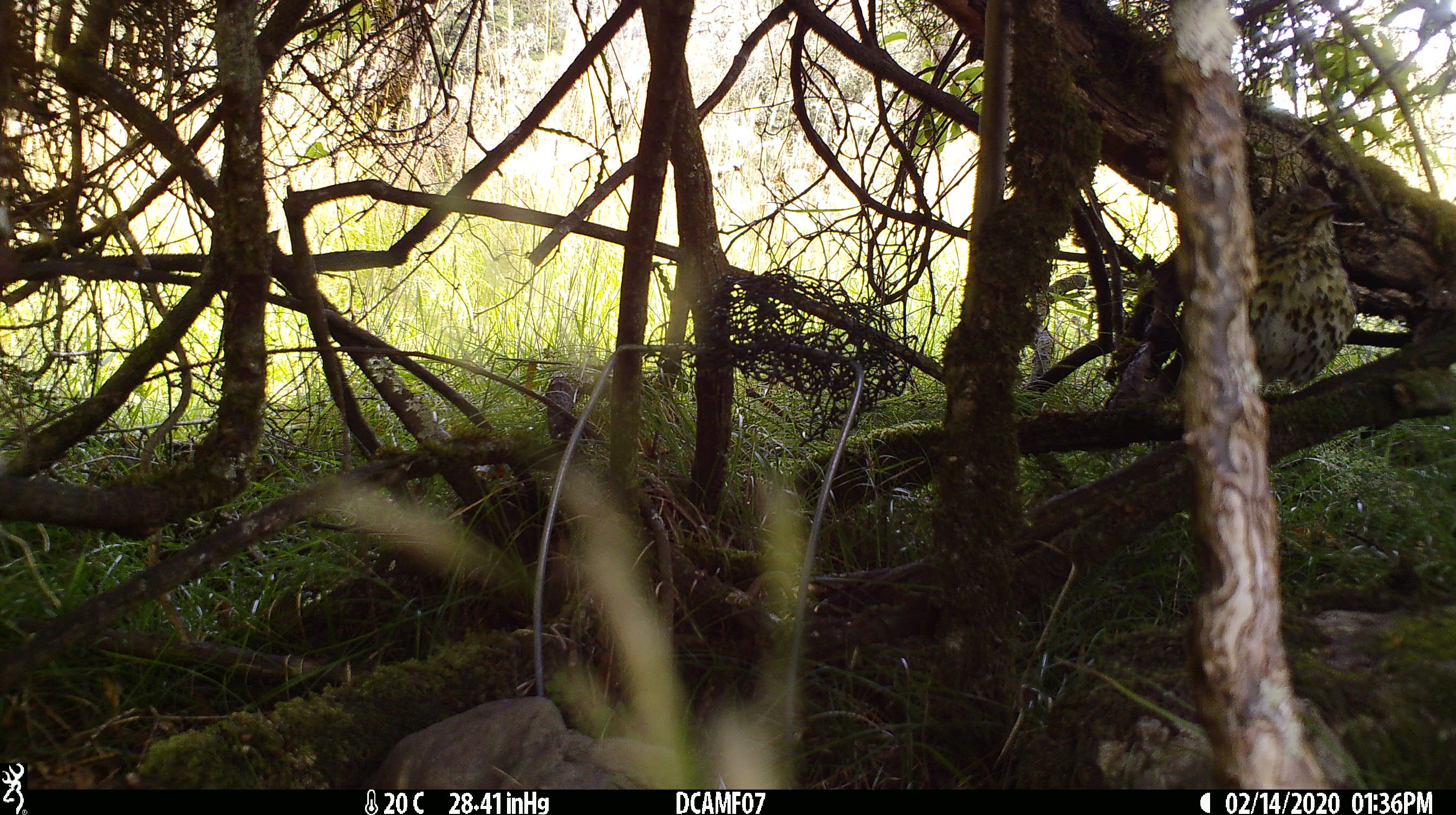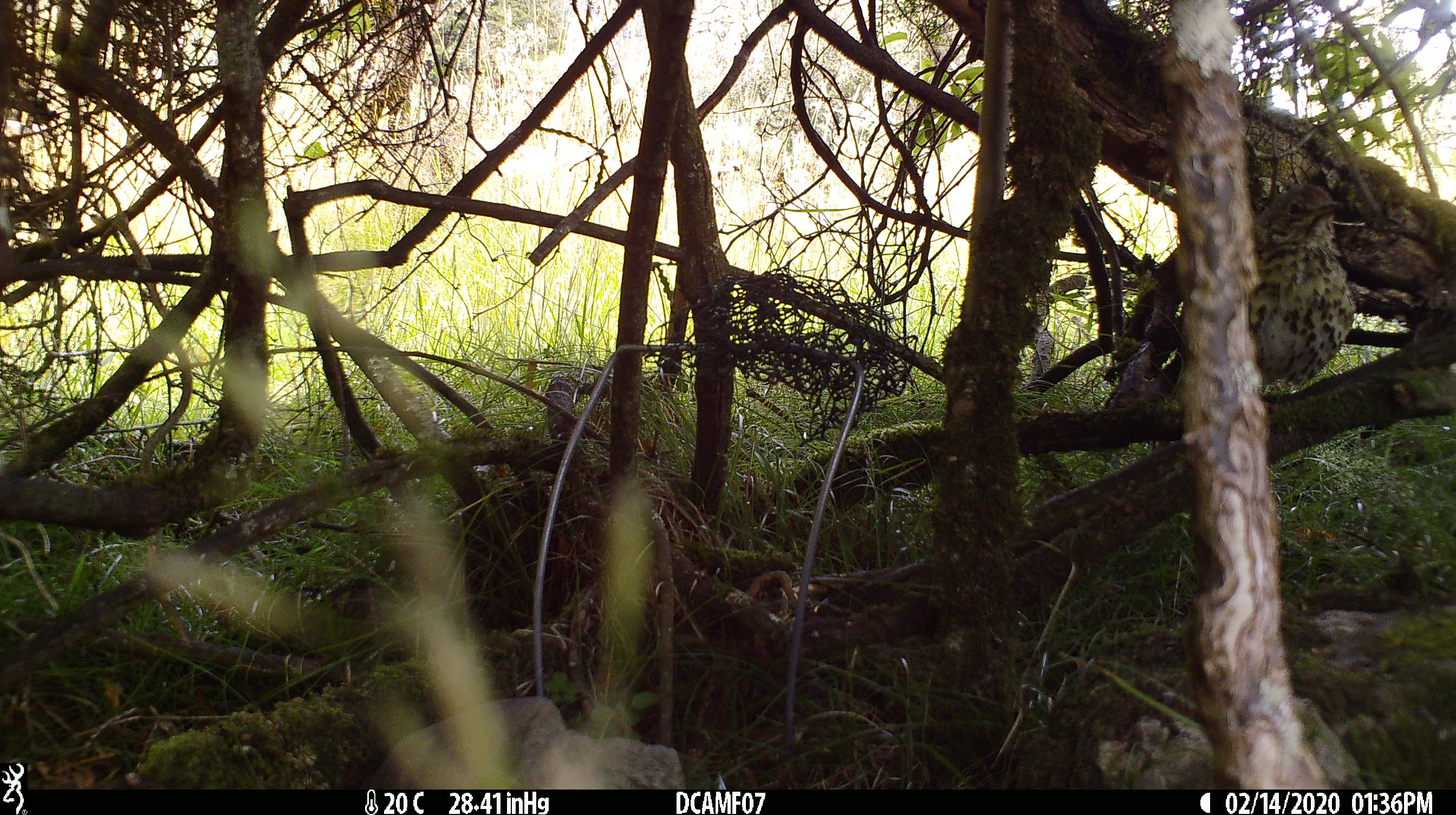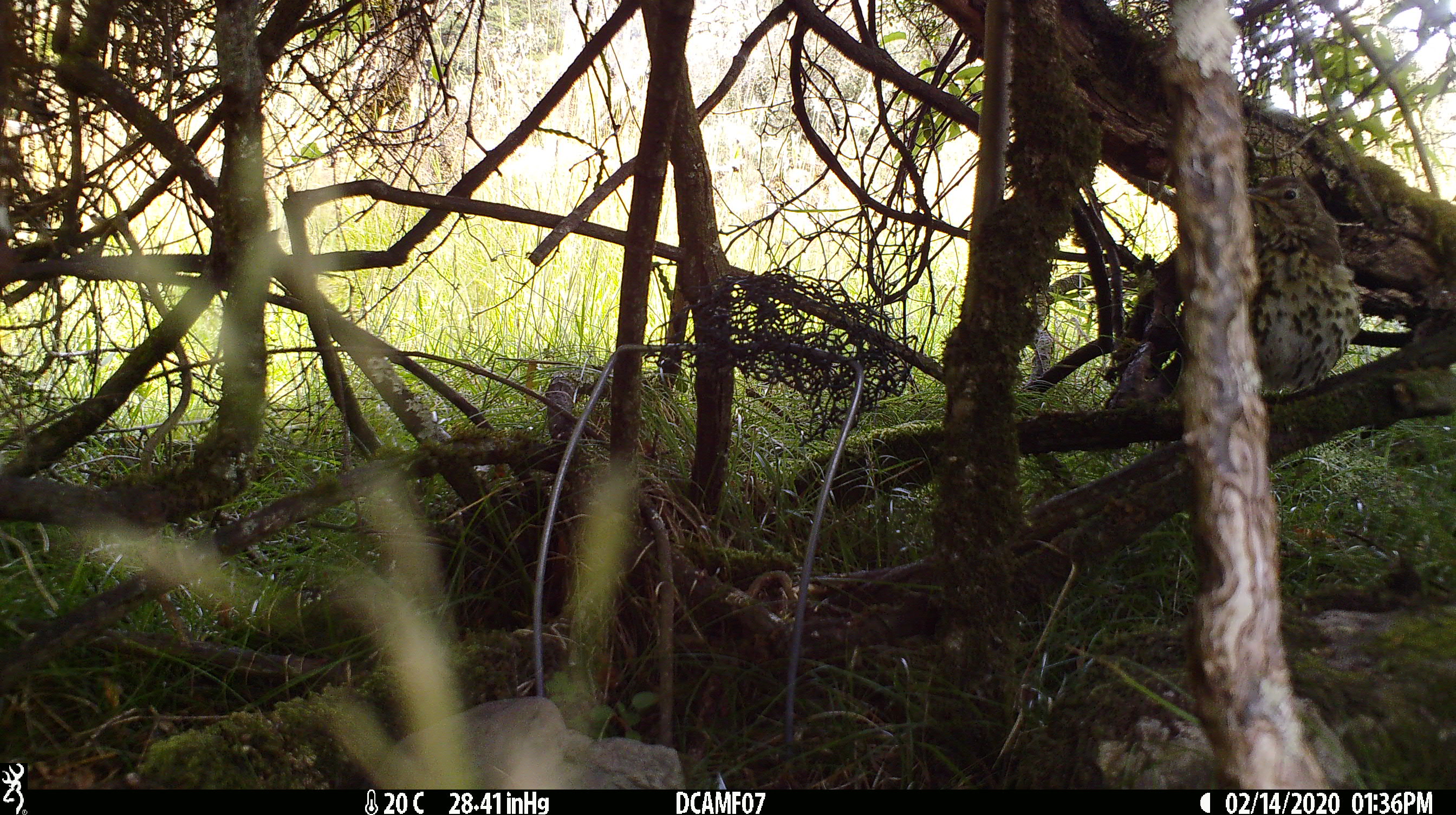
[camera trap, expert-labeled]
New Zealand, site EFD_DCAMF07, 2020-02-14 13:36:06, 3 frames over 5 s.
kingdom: Animalia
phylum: Chordata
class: Aves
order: Passeriformes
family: Turdidae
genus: Turdus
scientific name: Turdus philomelos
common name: song thrush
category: thrush